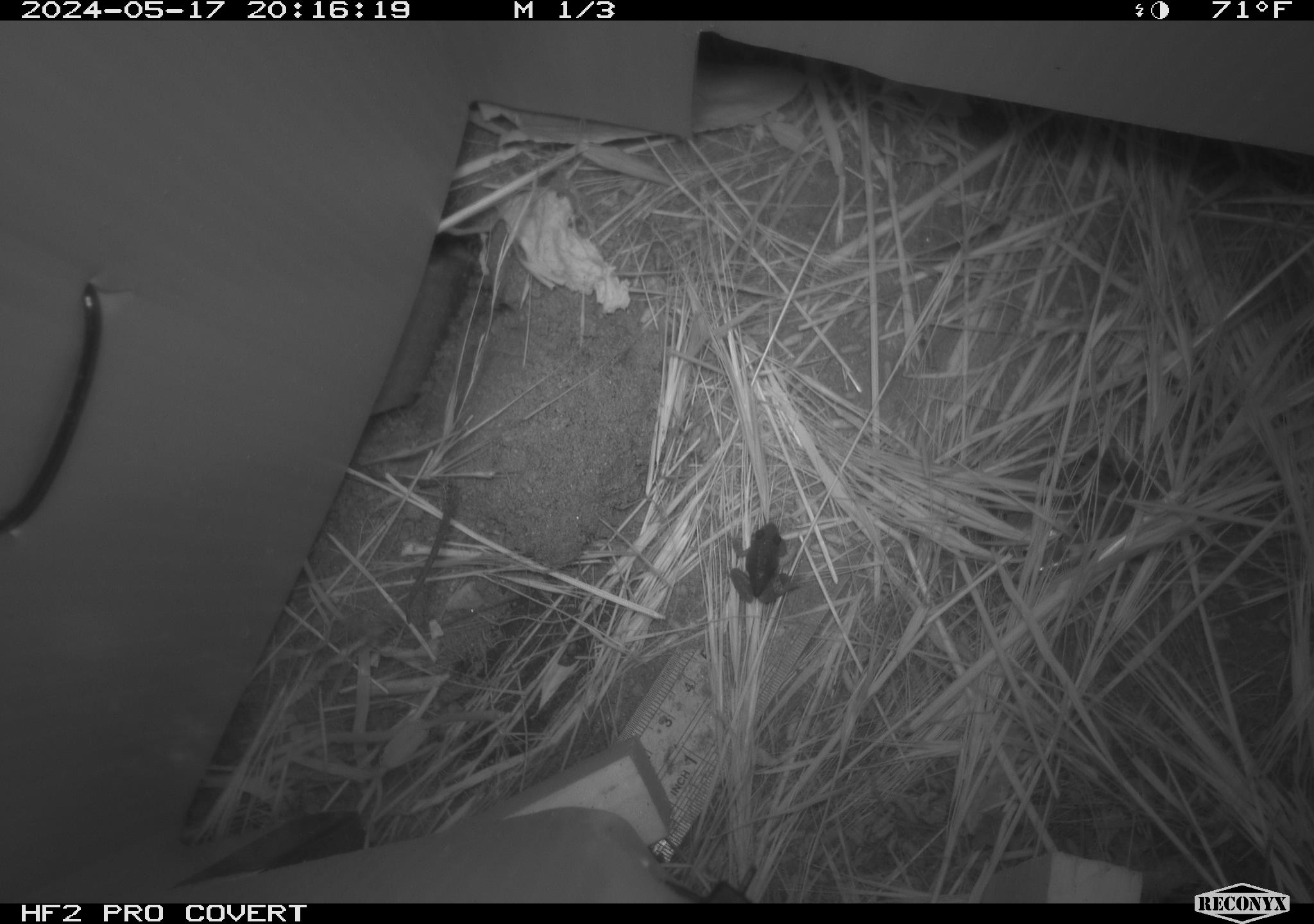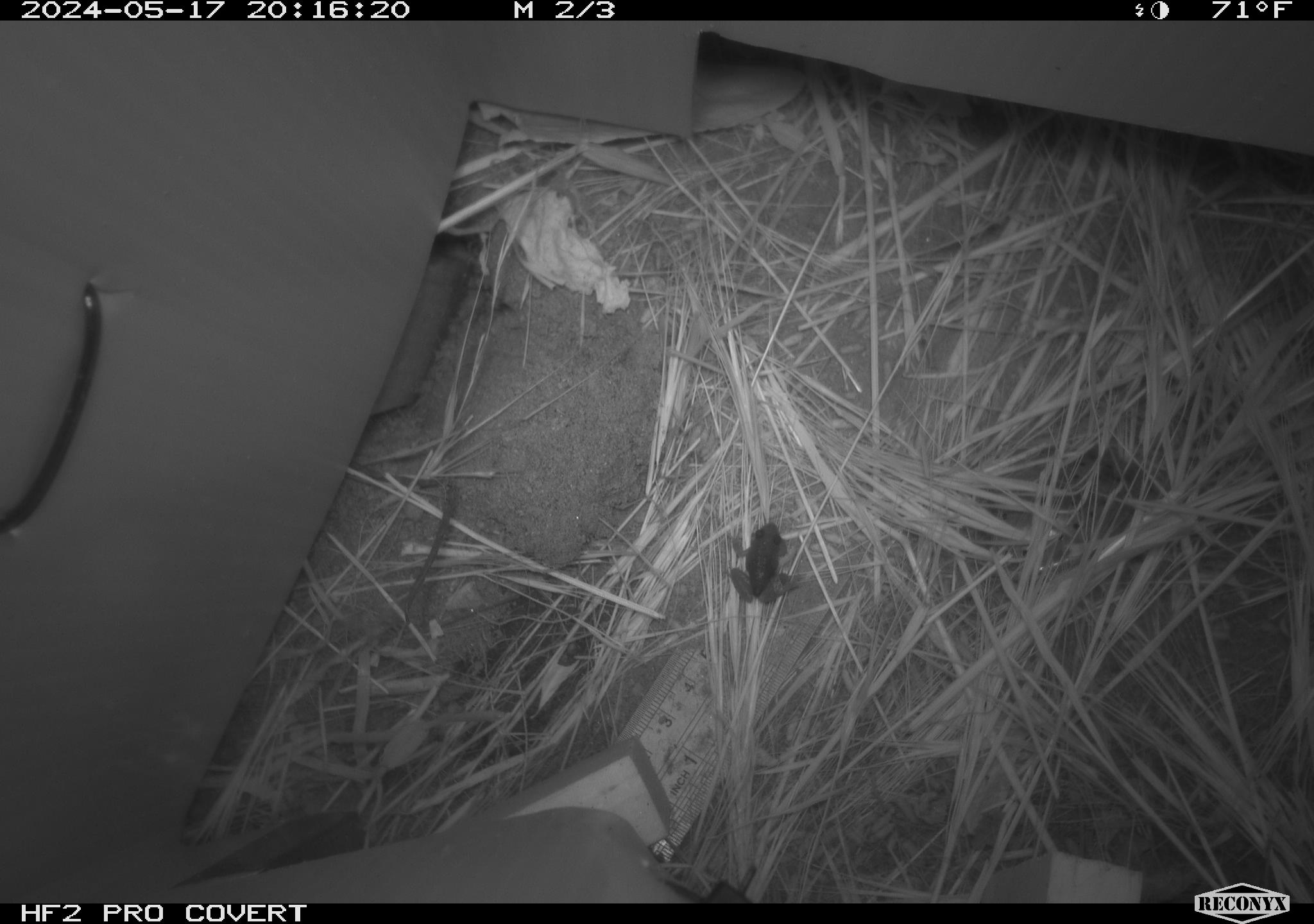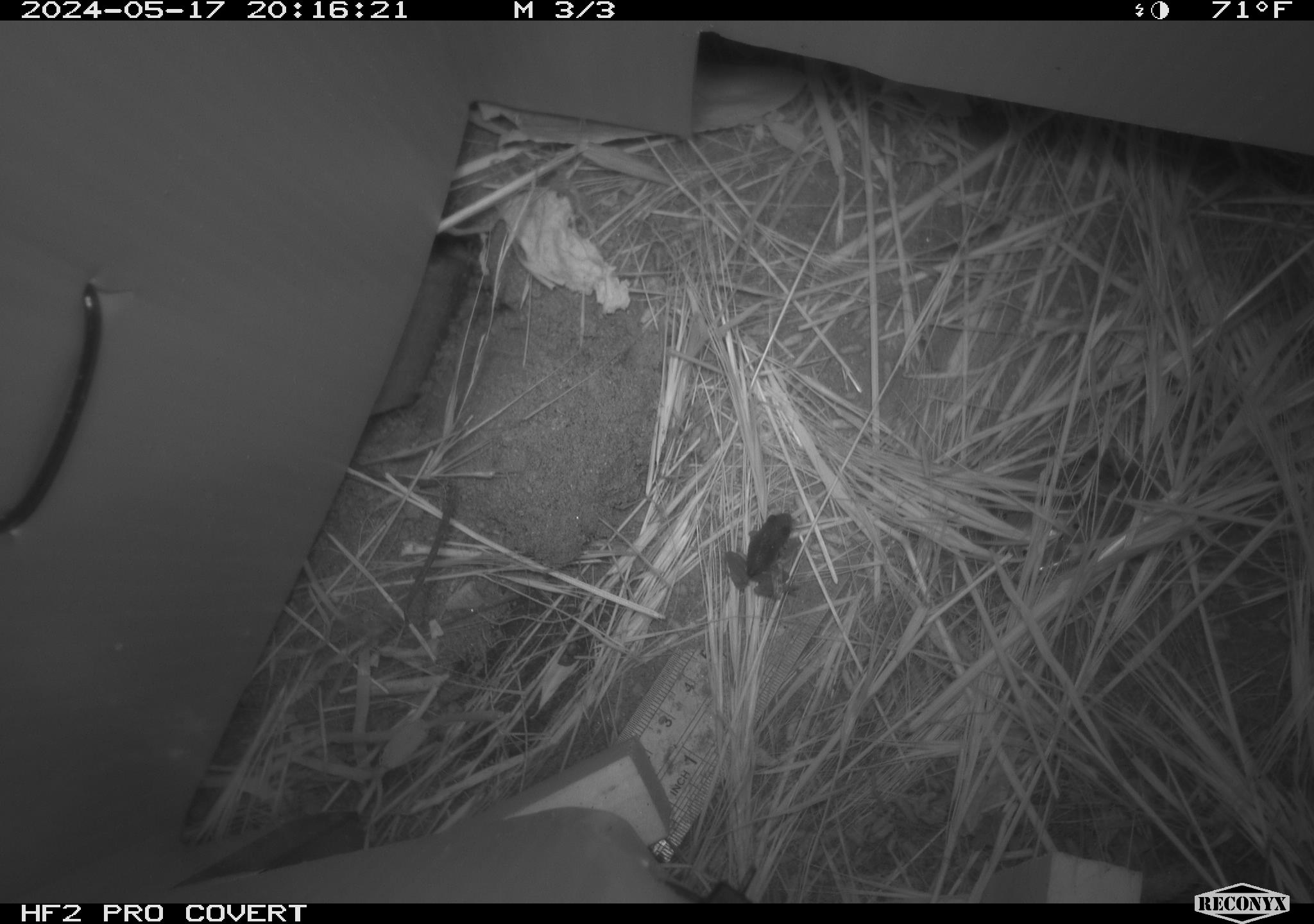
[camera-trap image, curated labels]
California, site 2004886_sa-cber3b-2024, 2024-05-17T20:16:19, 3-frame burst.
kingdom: Animalia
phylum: Chordata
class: Mammalia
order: Rodentia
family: Cricetidae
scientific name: Arvicolinae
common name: voles, lemmings, and muskrats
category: arvicolinae subfamily